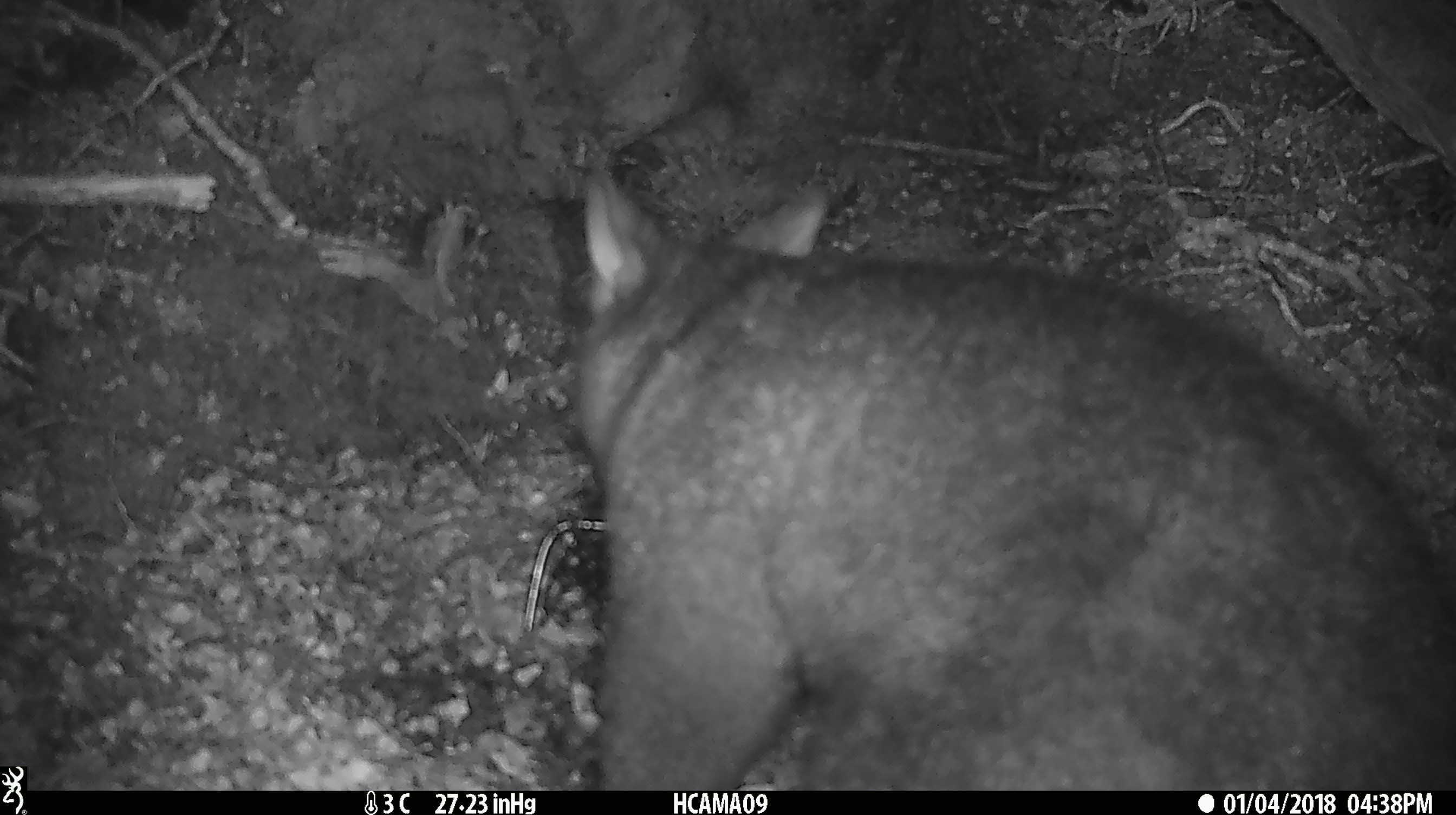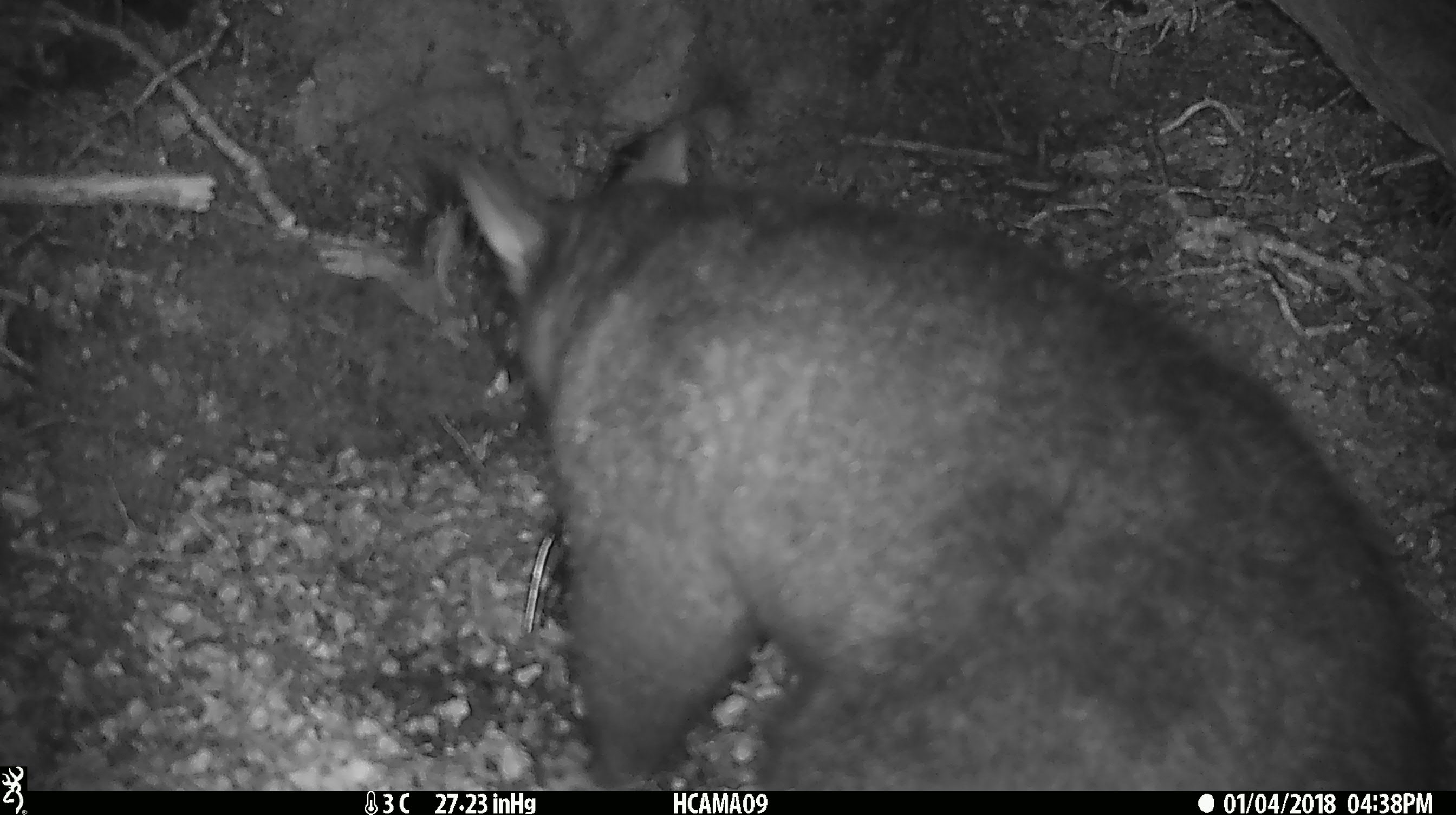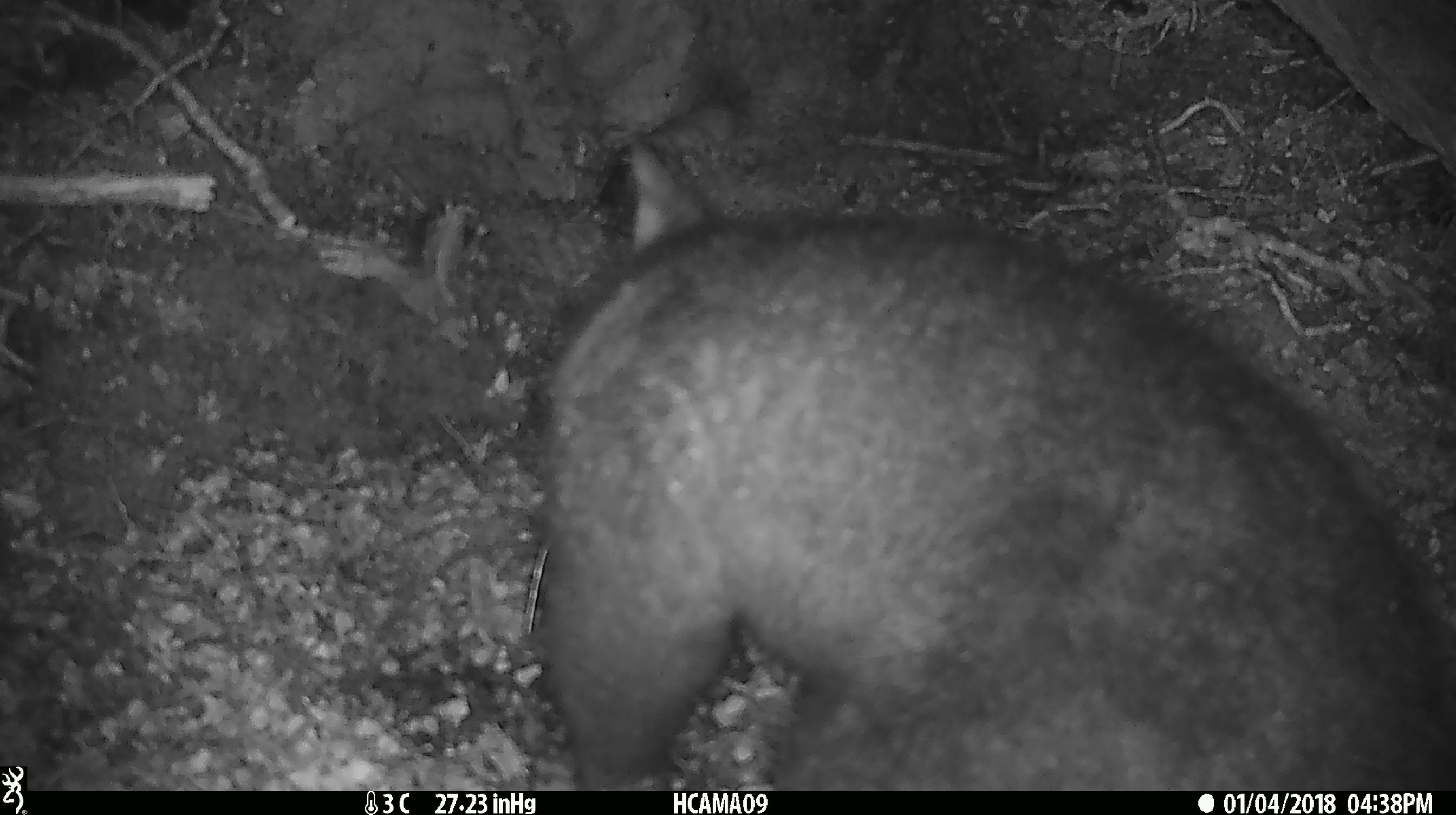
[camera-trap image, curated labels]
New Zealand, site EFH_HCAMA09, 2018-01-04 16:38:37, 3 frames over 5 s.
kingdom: Animalia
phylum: Chordata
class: Mammalia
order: Diprotodontia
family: Phalangeridae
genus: Trichosurus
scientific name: Trichosurus vulpecula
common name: common brushtail possum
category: possum